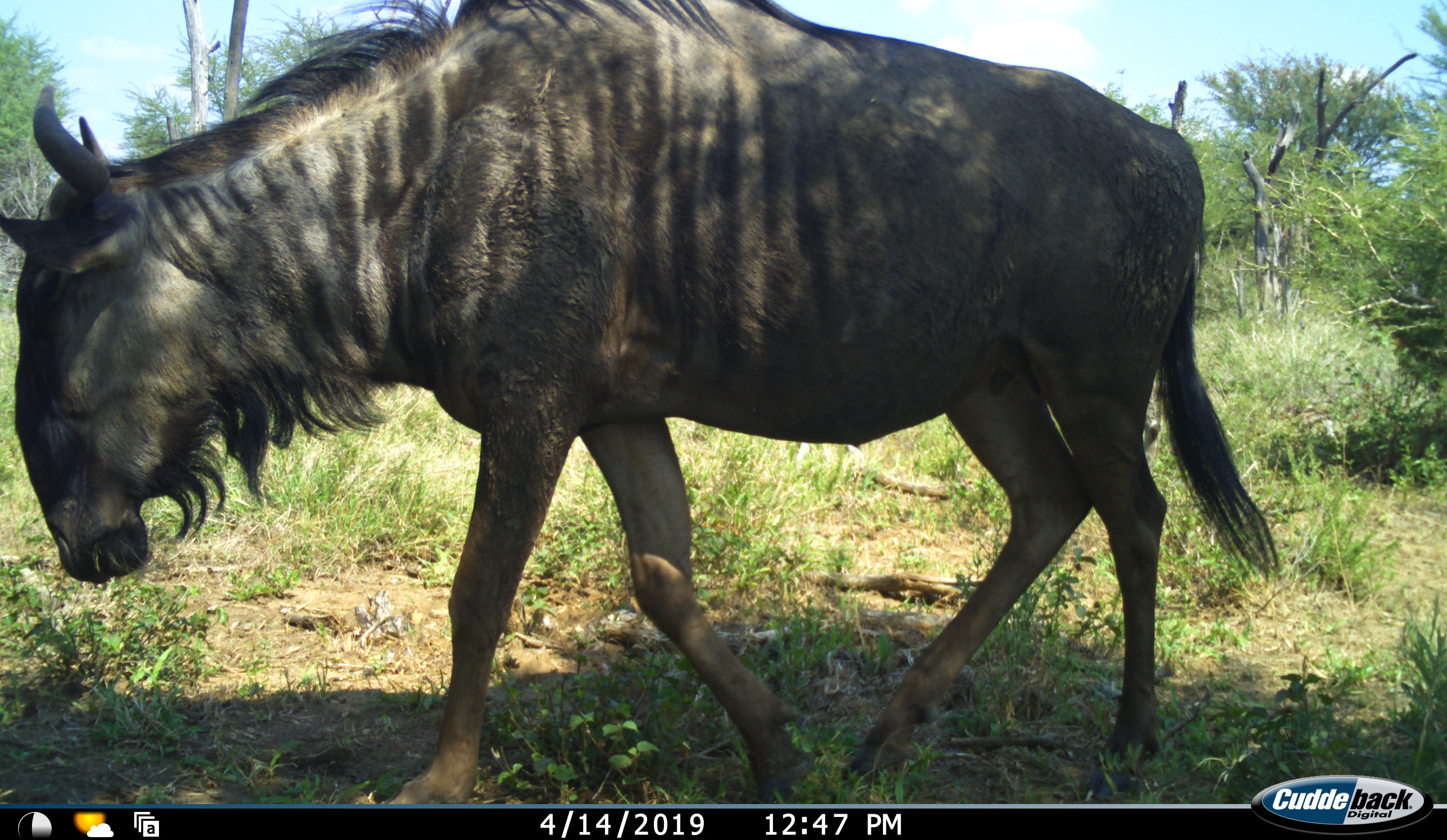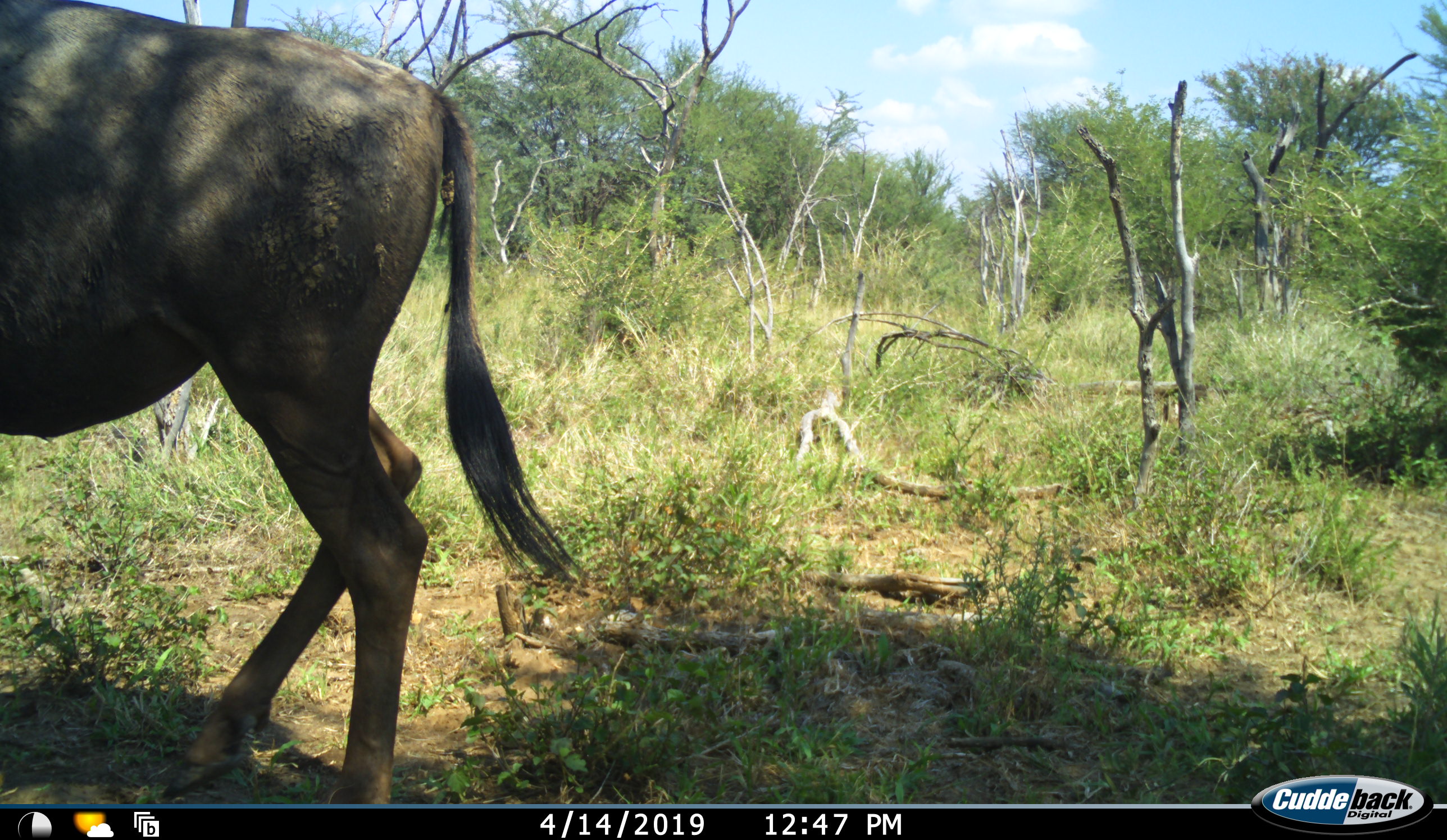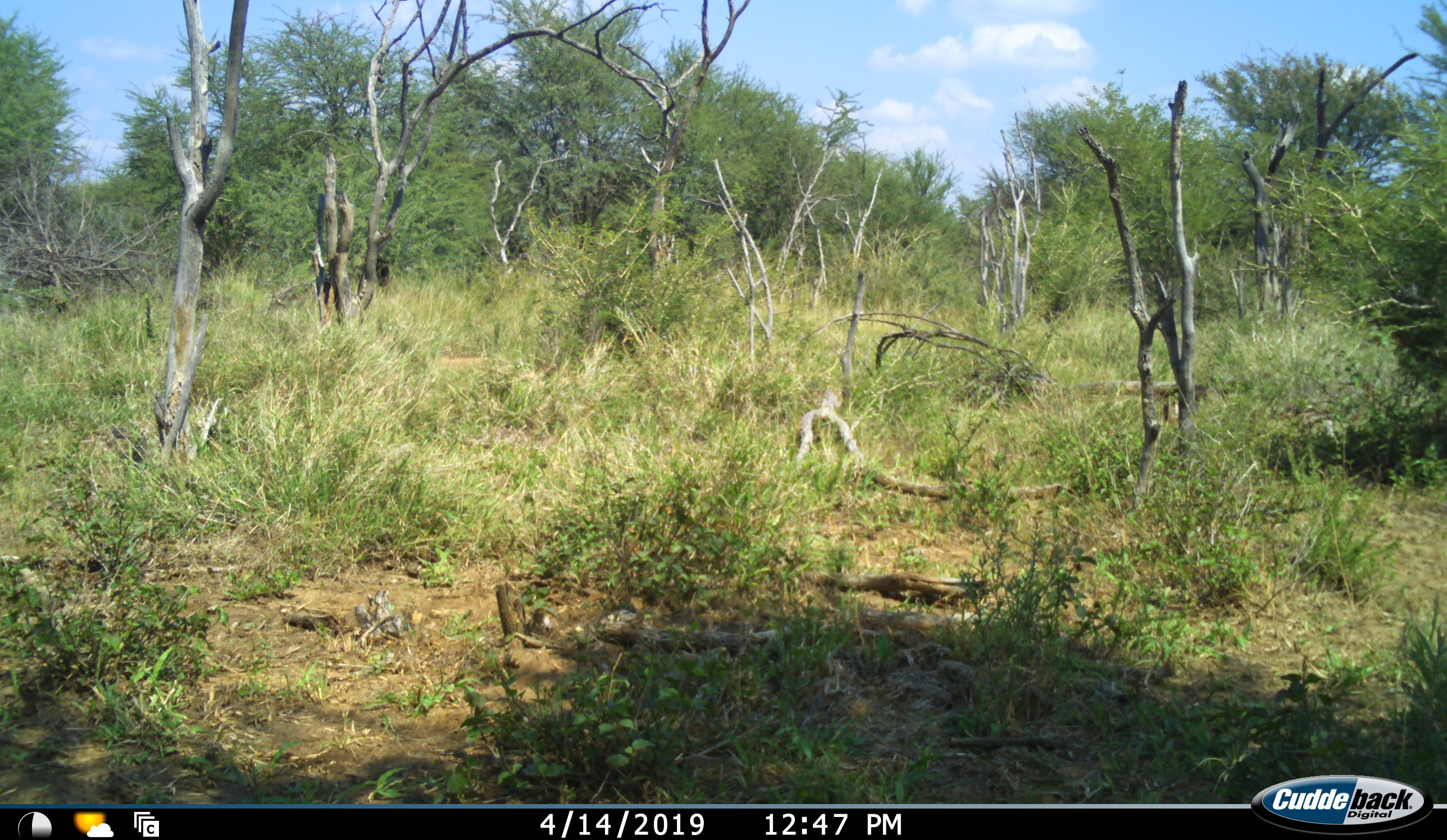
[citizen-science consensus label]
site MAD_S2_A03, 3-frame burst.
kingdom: Animalia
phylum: Chordata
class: Mammalia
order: Artiodactyla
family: Bovidae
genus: Connochaetes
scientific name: Connochaetes taurinus taurinus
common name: blue wildebeest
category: wildebeestblue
Wildebeestblue (blue wildebeest) (Connochaetes taurinus taurinus), count 1. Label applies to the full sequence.